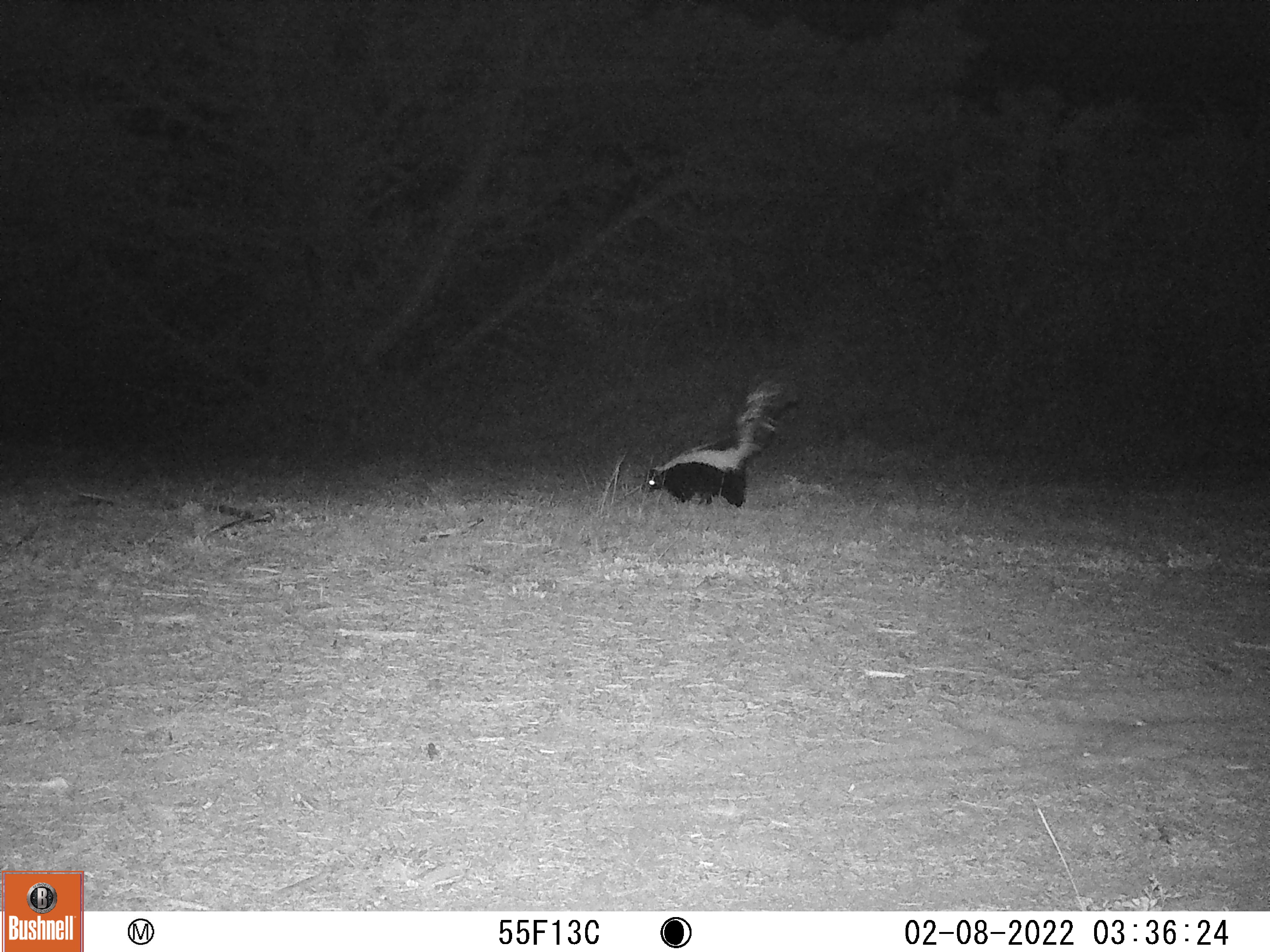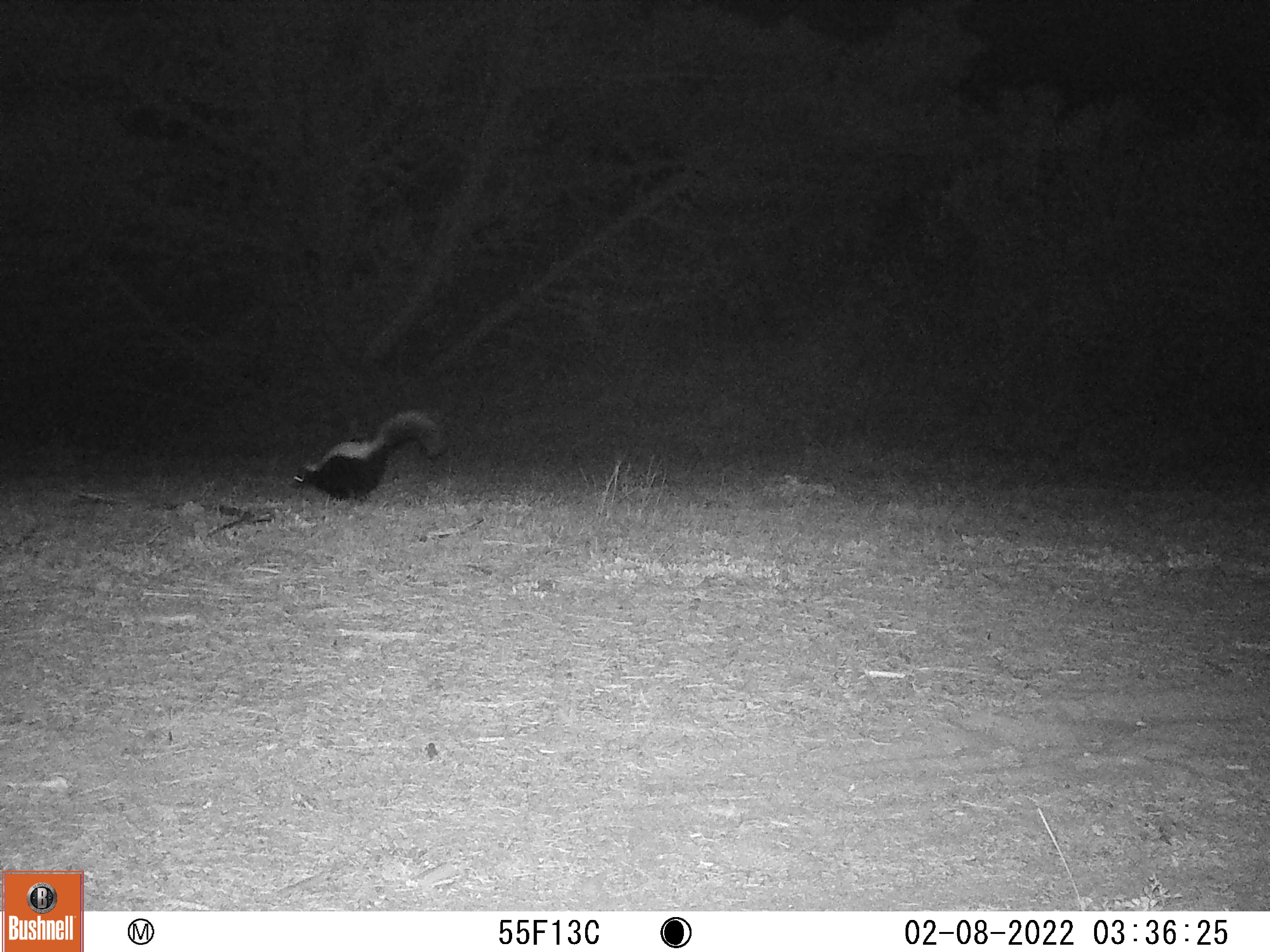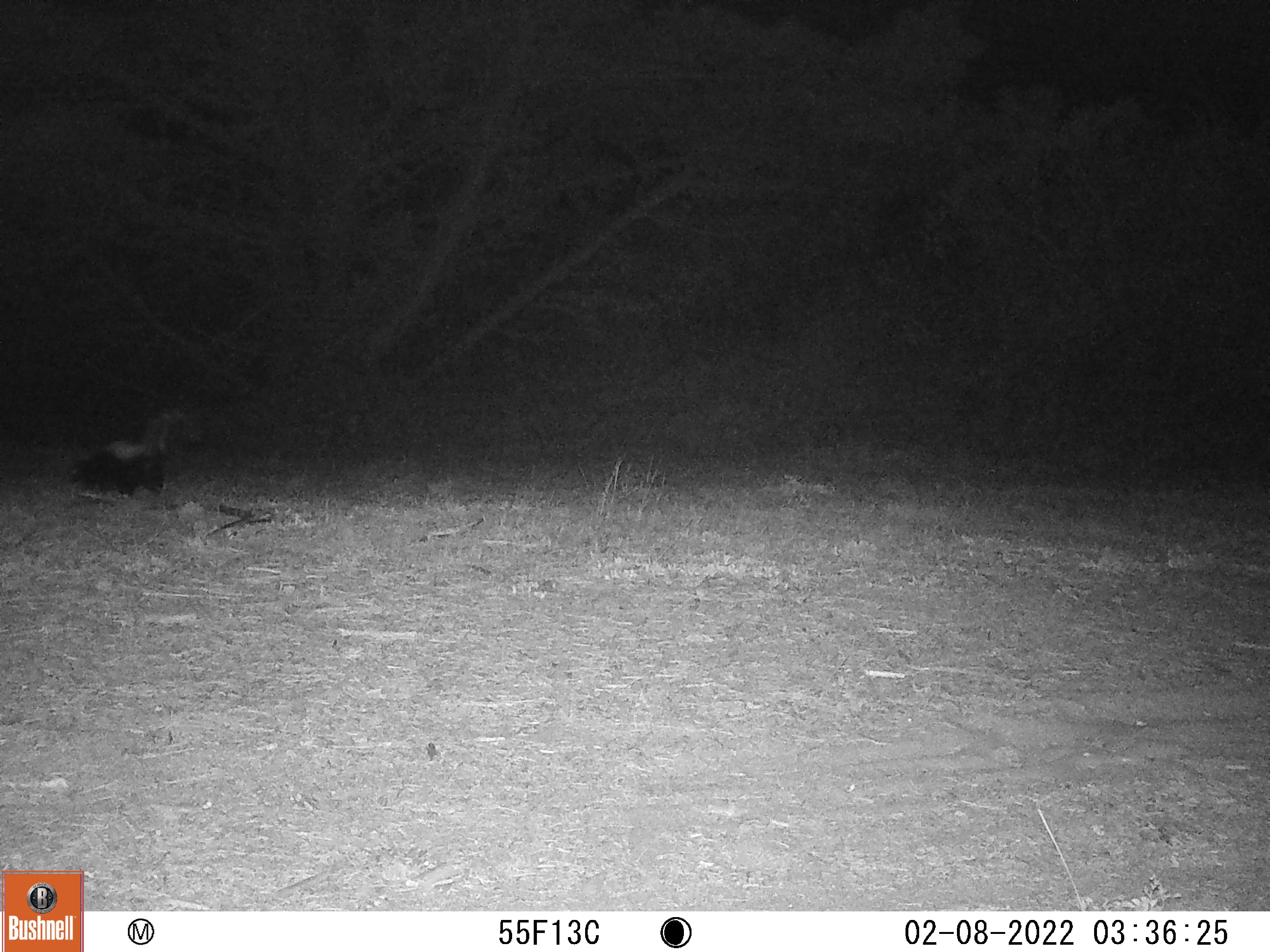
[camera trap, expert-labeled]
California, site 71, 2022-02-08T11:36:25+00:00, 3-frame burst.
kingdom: Animalia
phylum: Chordata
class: Mammalia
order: Carnivora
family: Mephitidae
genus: Mephitis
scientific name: Mephitis mephitis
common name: striped skunk